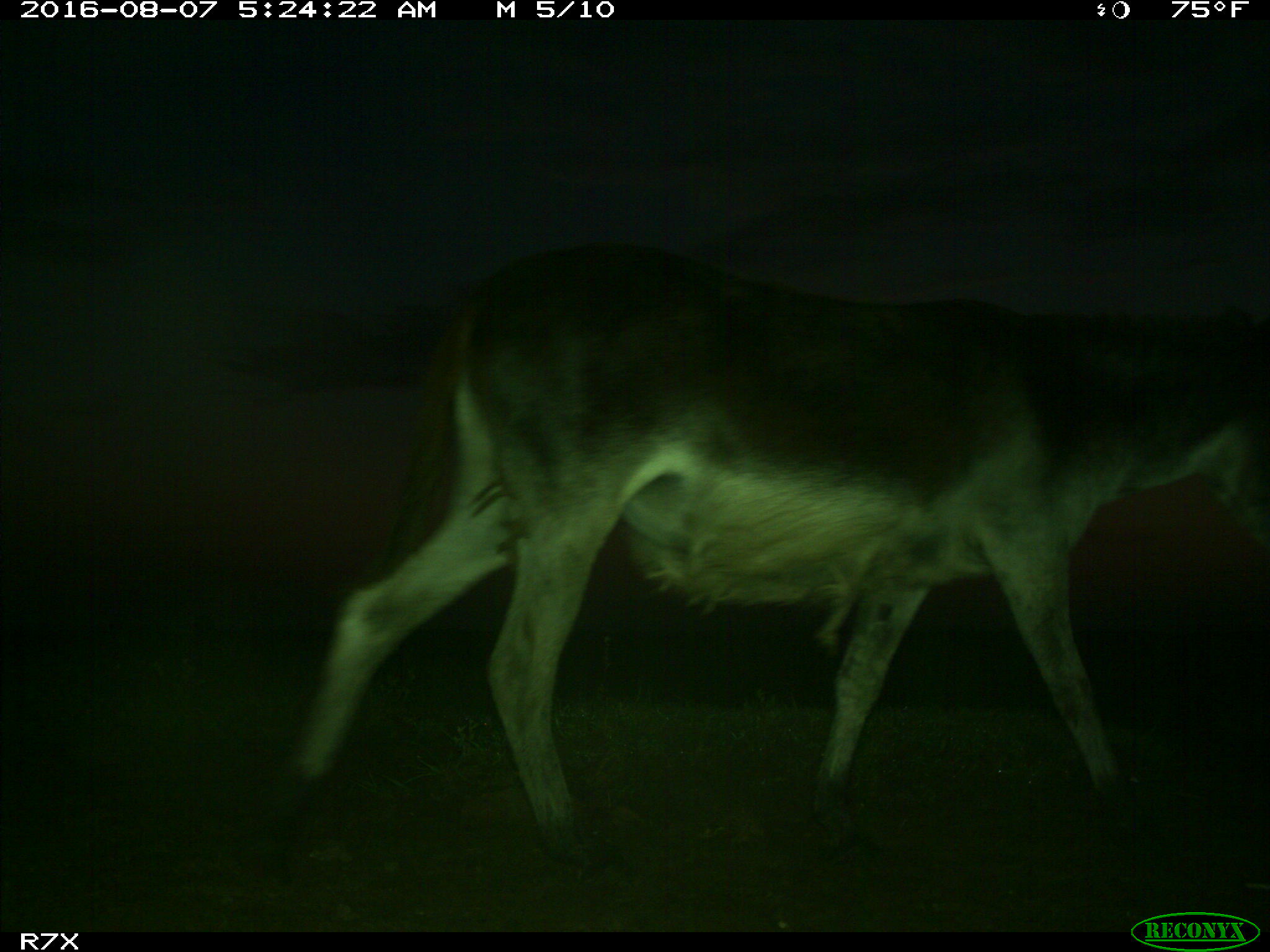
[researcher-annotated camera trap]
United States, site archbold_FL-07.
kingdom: Animalia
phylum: Chordata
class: Mammalia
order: Perissodactyla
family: Equidae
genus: Equus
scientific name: Equus africanus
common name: african wild ass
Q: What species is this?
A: Equus africanus (african wild ass).